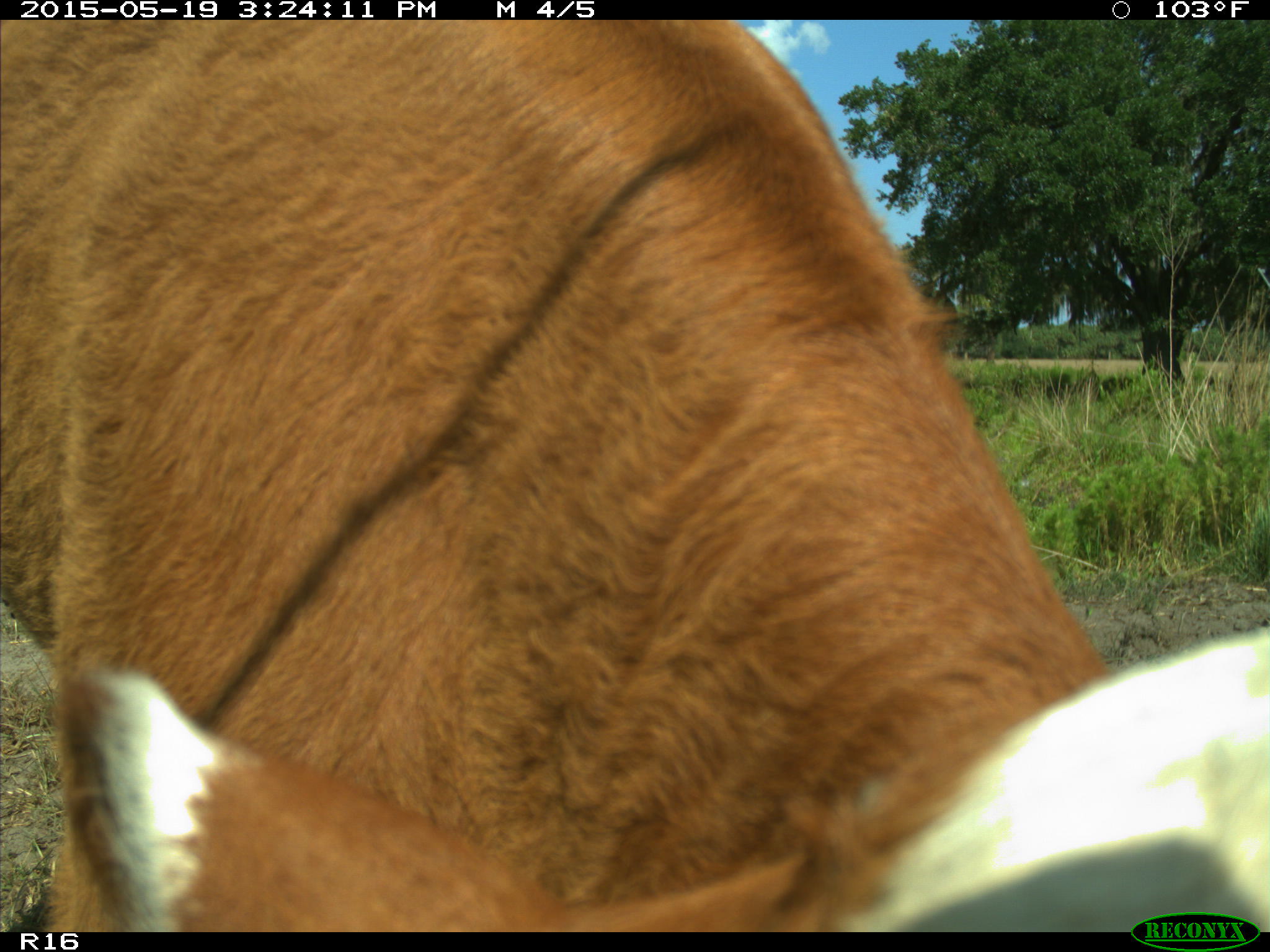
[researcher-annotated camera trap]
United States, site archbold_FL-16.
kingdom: Animalia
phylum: Chordata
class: Mammalia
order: Artiodactyla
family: Bovidae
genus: Bos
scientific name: Bos taurus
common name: domestic cow